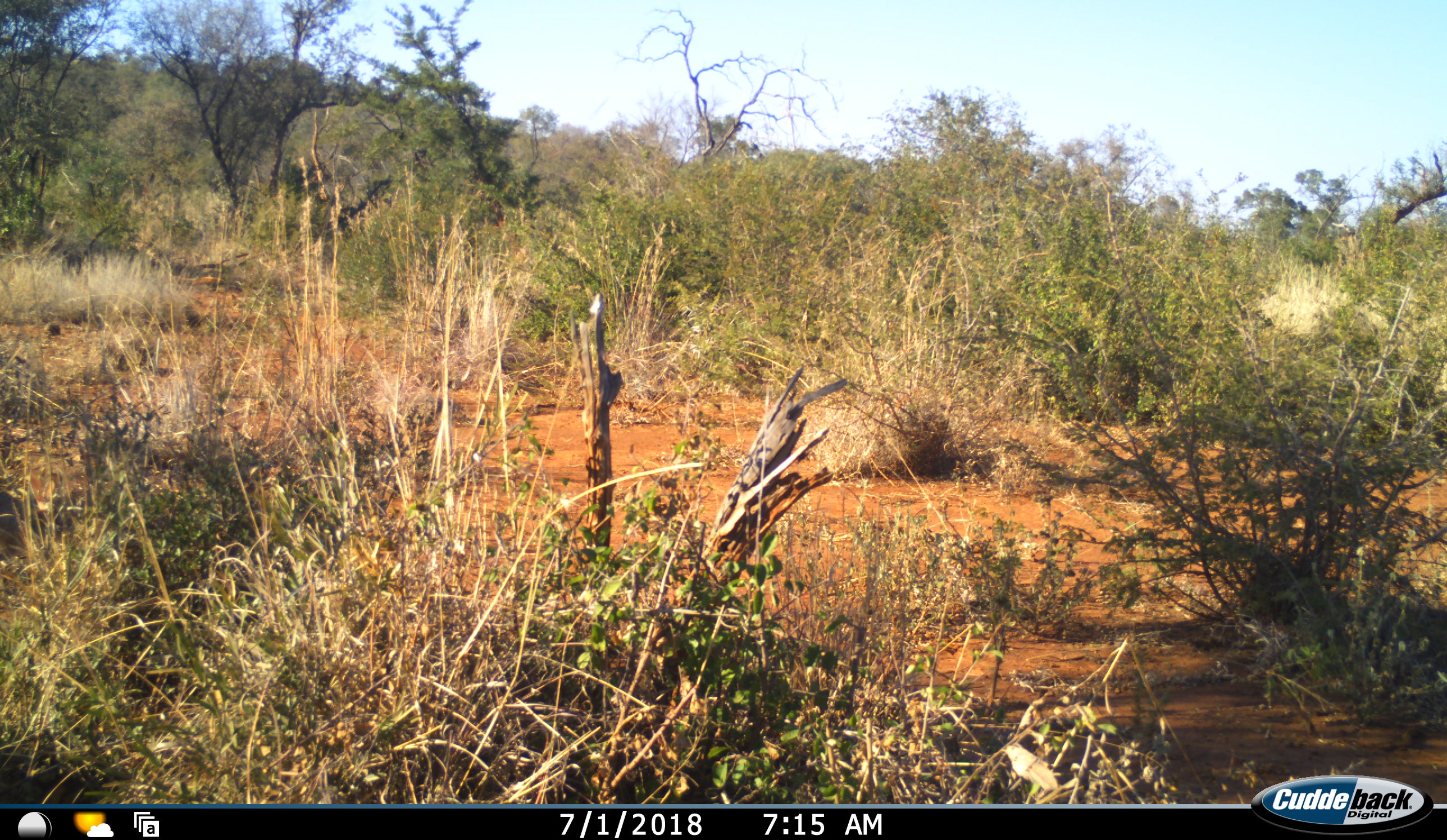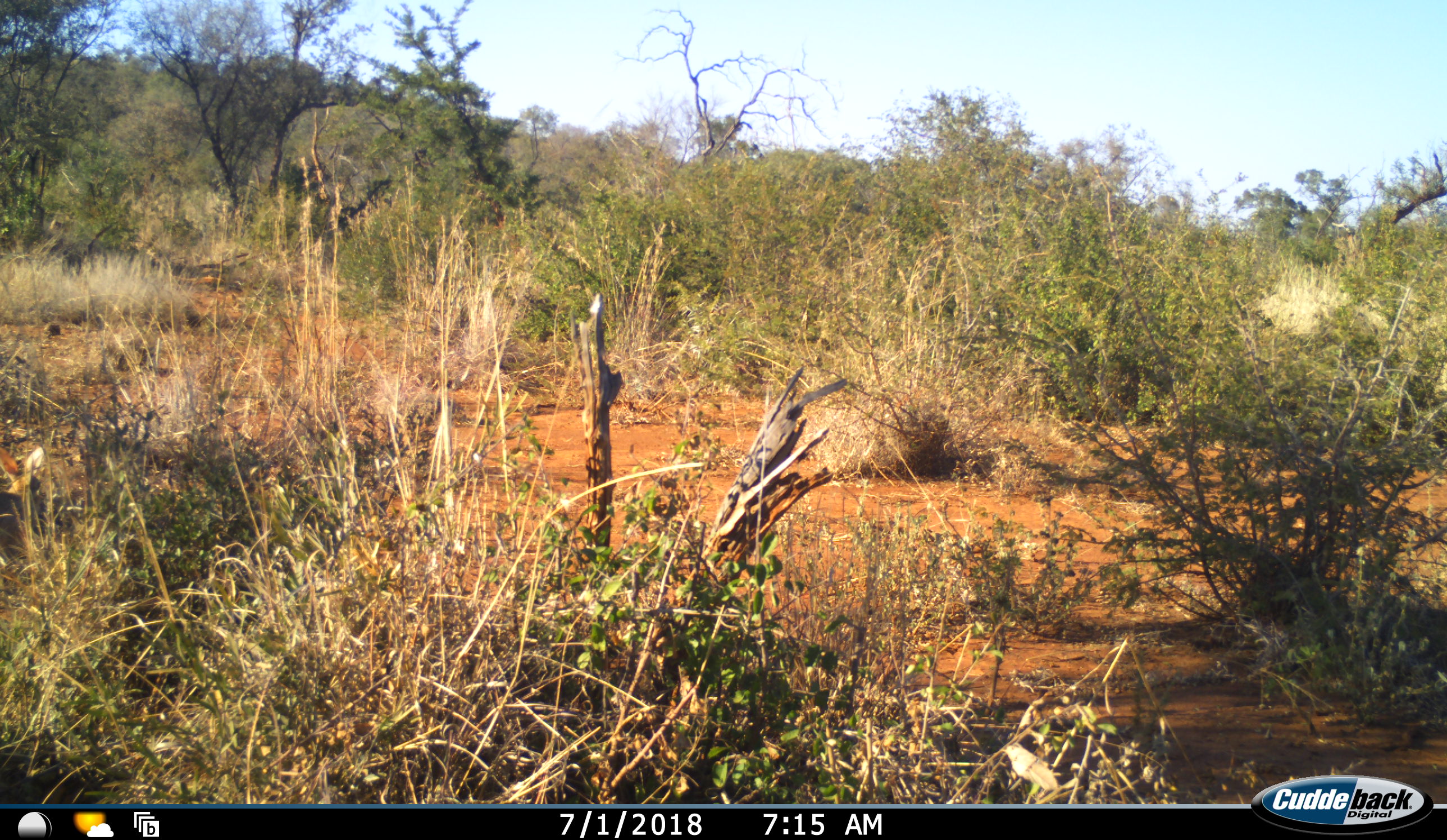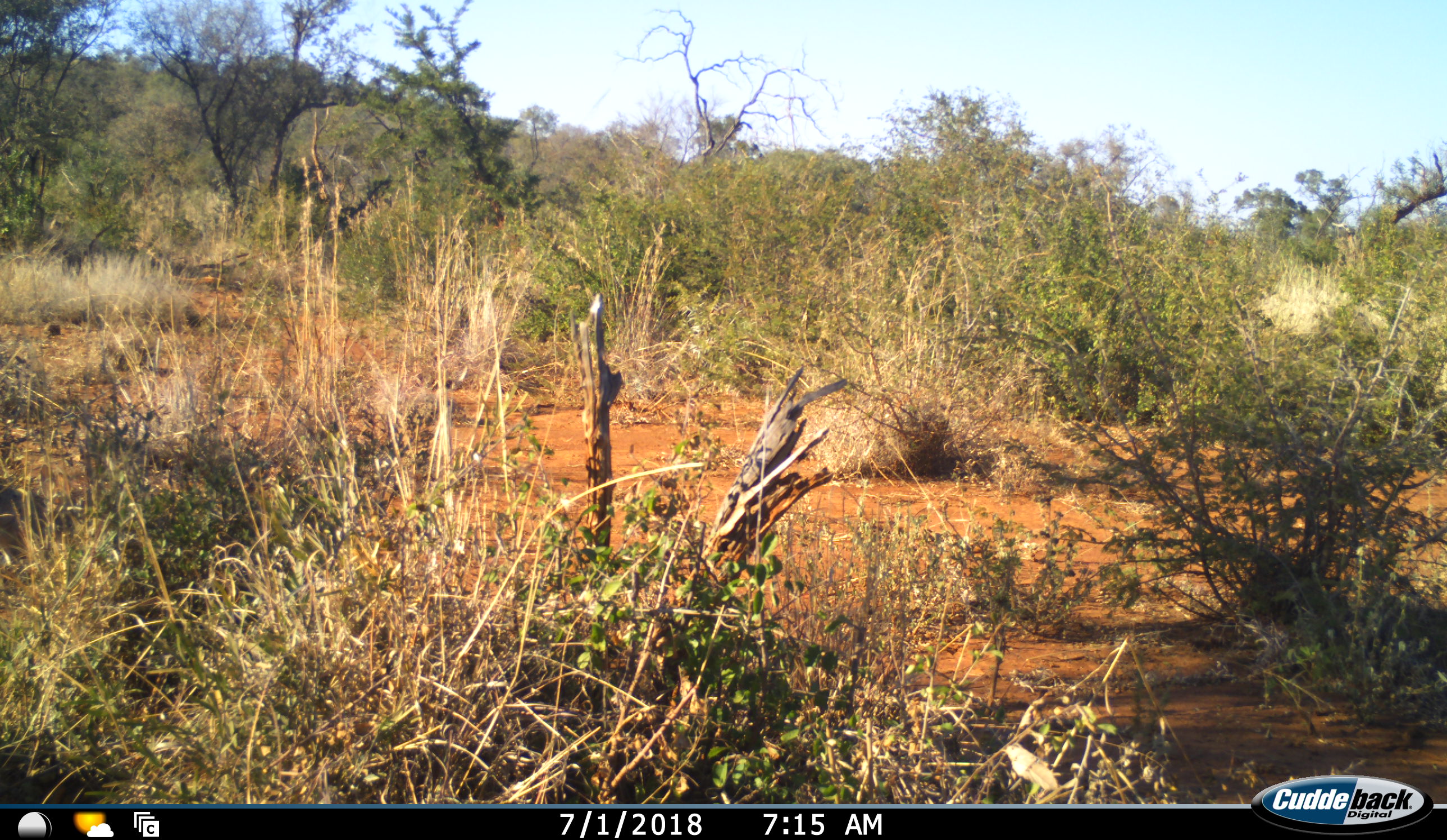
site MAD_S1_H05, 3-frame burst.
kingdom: Animalia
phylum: Chordata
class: Mammalia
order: Lagomorpha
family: Leporidae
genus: Lepus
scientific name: Lepus capensis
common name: cape hare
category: harecape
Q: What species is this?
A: Harecape (cape hare) (Lepus capensis).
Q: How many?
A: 1.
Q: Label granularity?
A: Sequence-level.